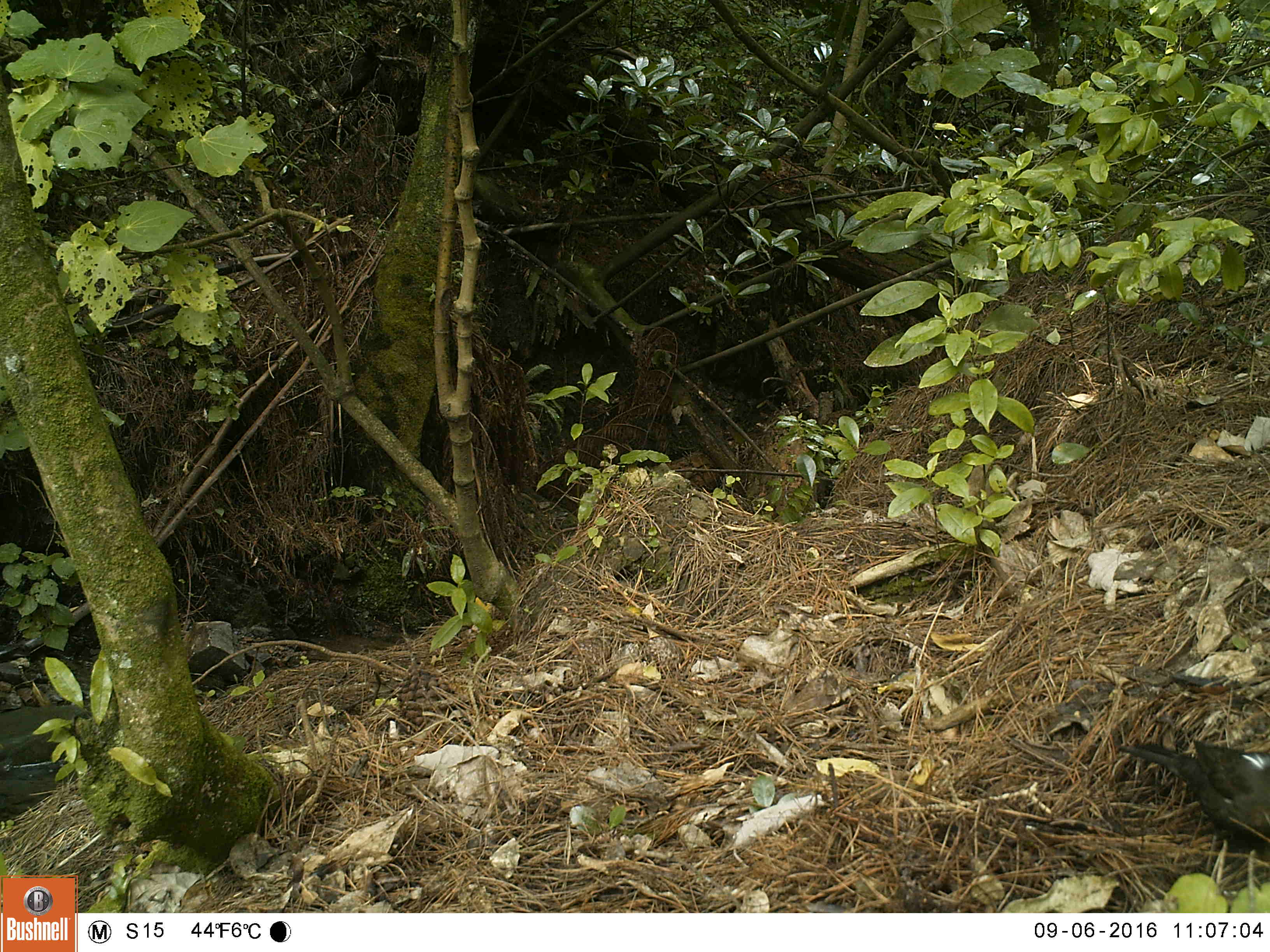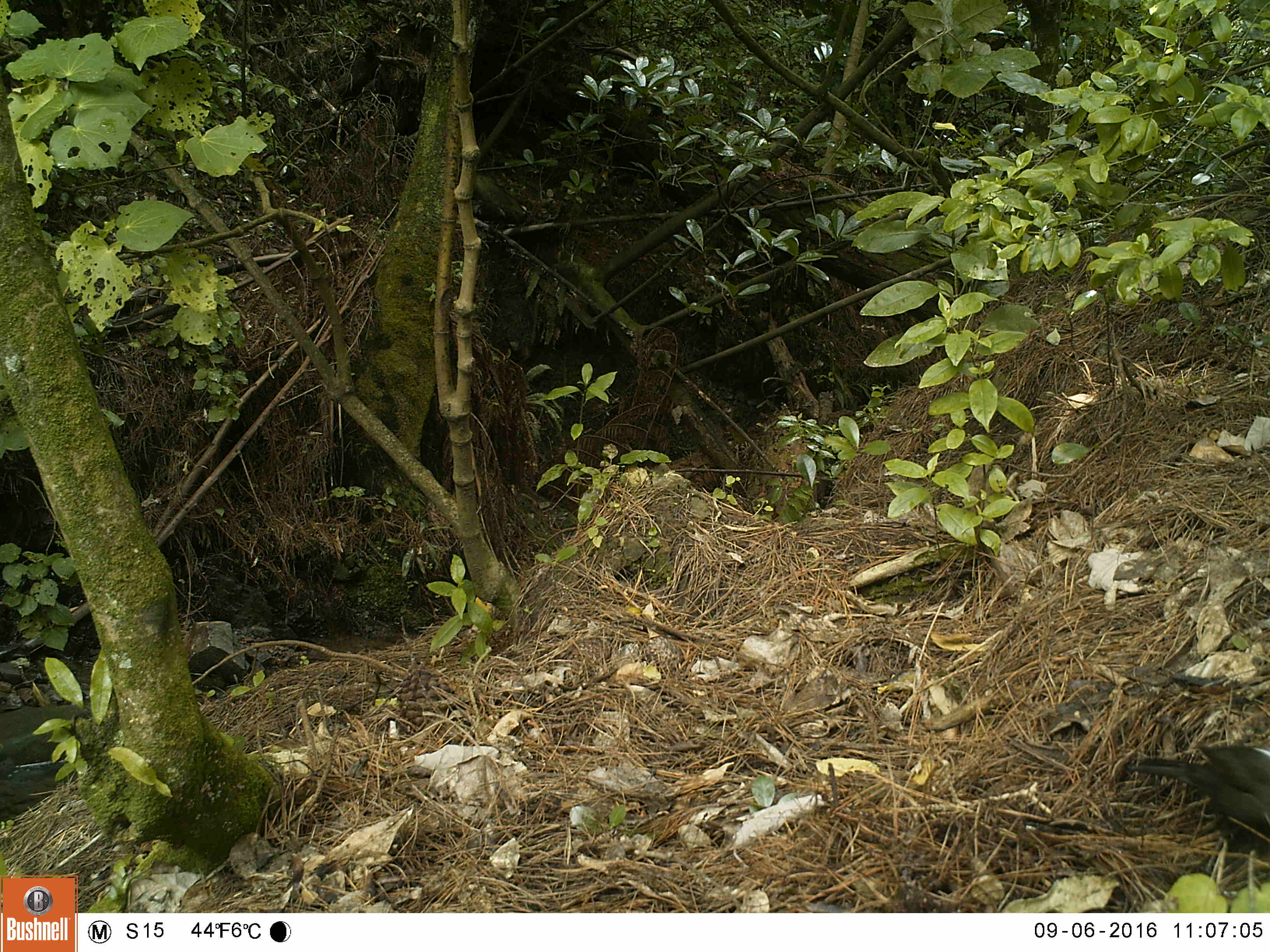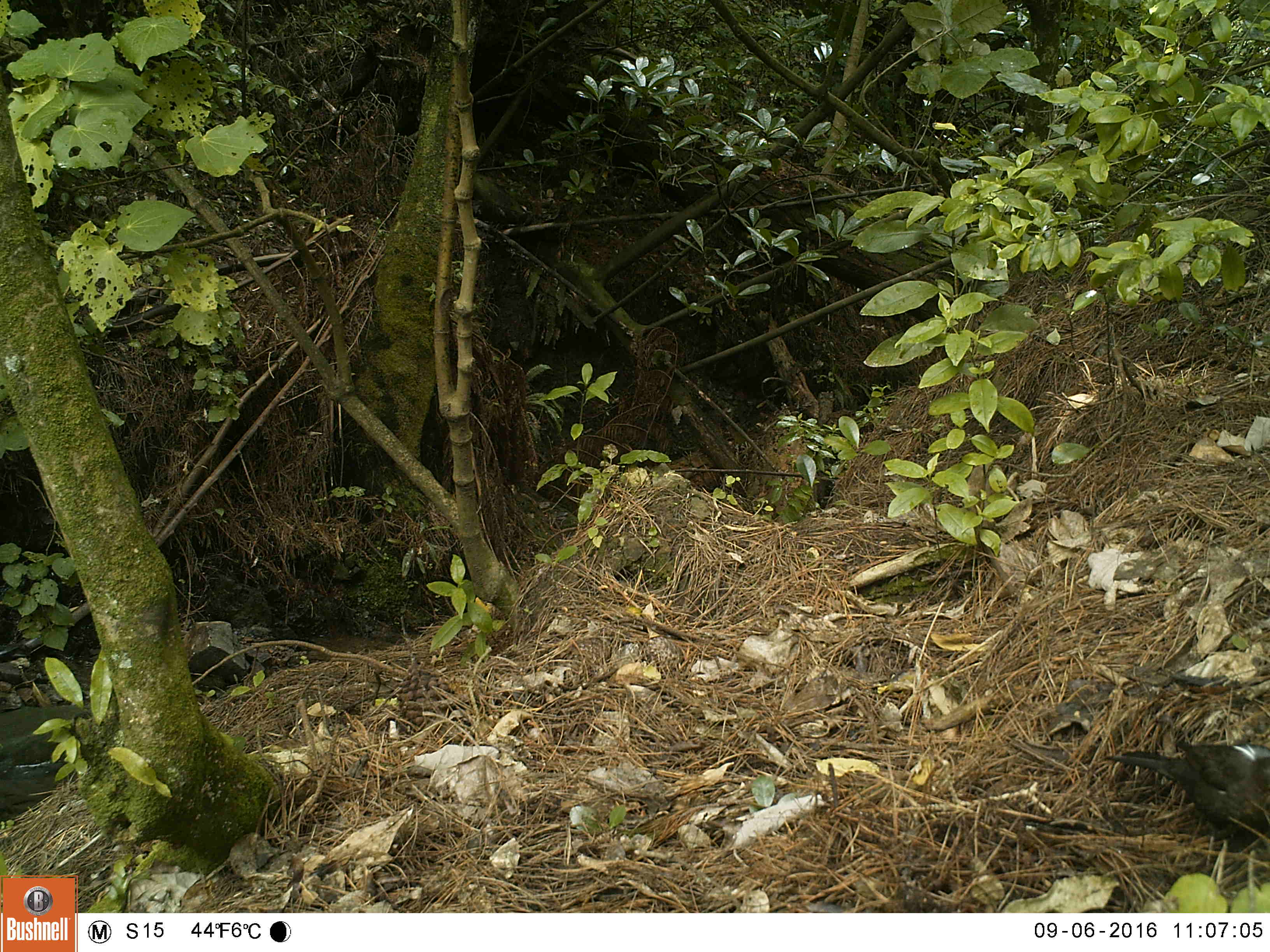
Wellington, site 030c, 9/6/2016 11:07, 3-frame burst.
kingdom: Animalia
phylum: Chordata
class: Aves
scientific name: Aves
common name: bird